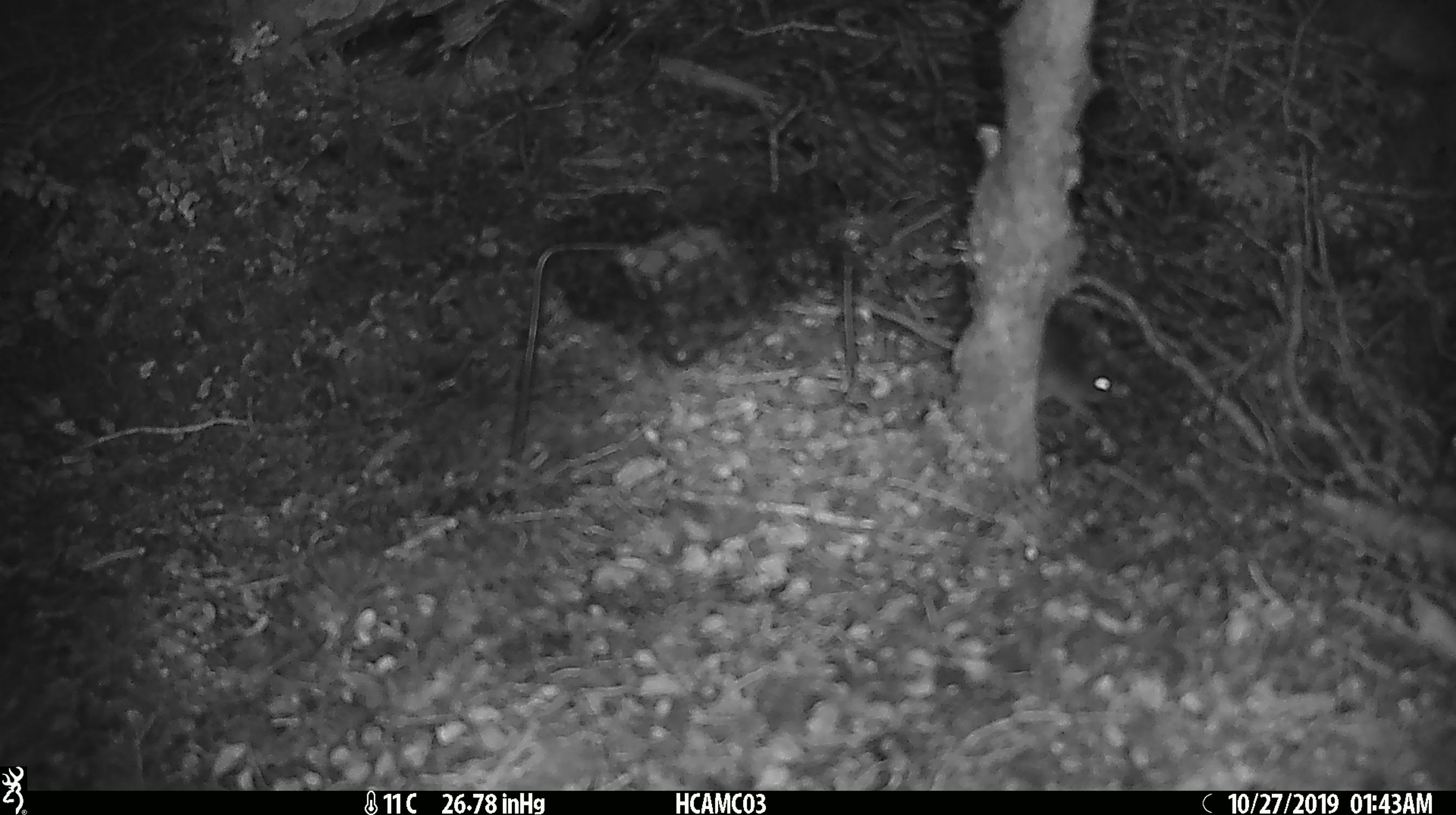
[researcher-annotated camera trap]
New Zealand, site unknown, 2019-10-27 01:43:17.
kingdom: Animalia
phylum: Chordata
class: Mammalia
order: Rodentia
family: Muridae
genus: Mus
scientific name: Mus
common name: mouse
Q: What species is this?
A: Mouse (Mus).